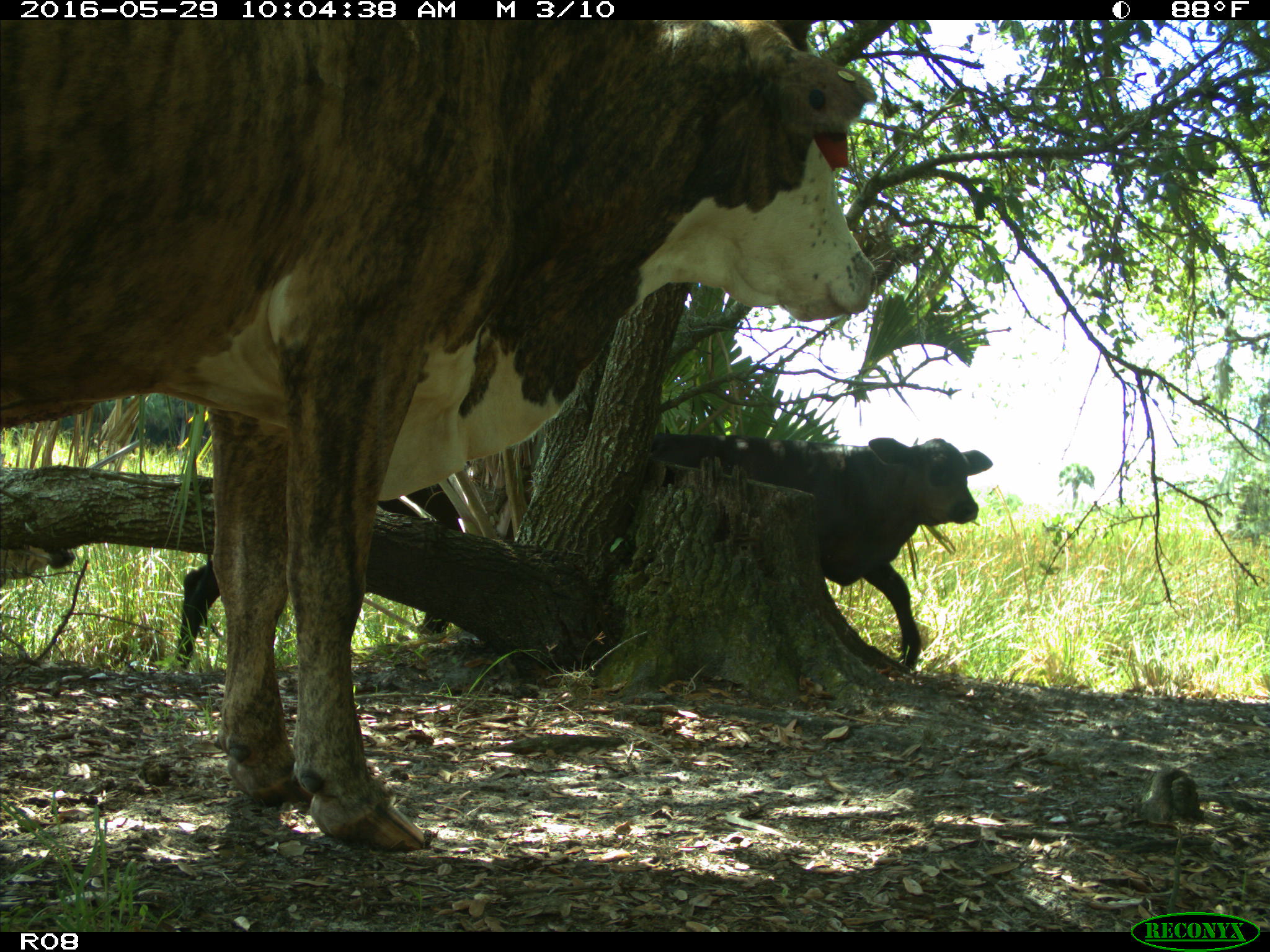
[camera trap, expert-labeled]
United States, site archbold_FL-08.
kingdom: Animalia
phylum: Chordata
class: Mammalia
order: Artiodactyla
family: Bovidae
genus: Bos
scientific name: Bos taurus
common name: domestic cow